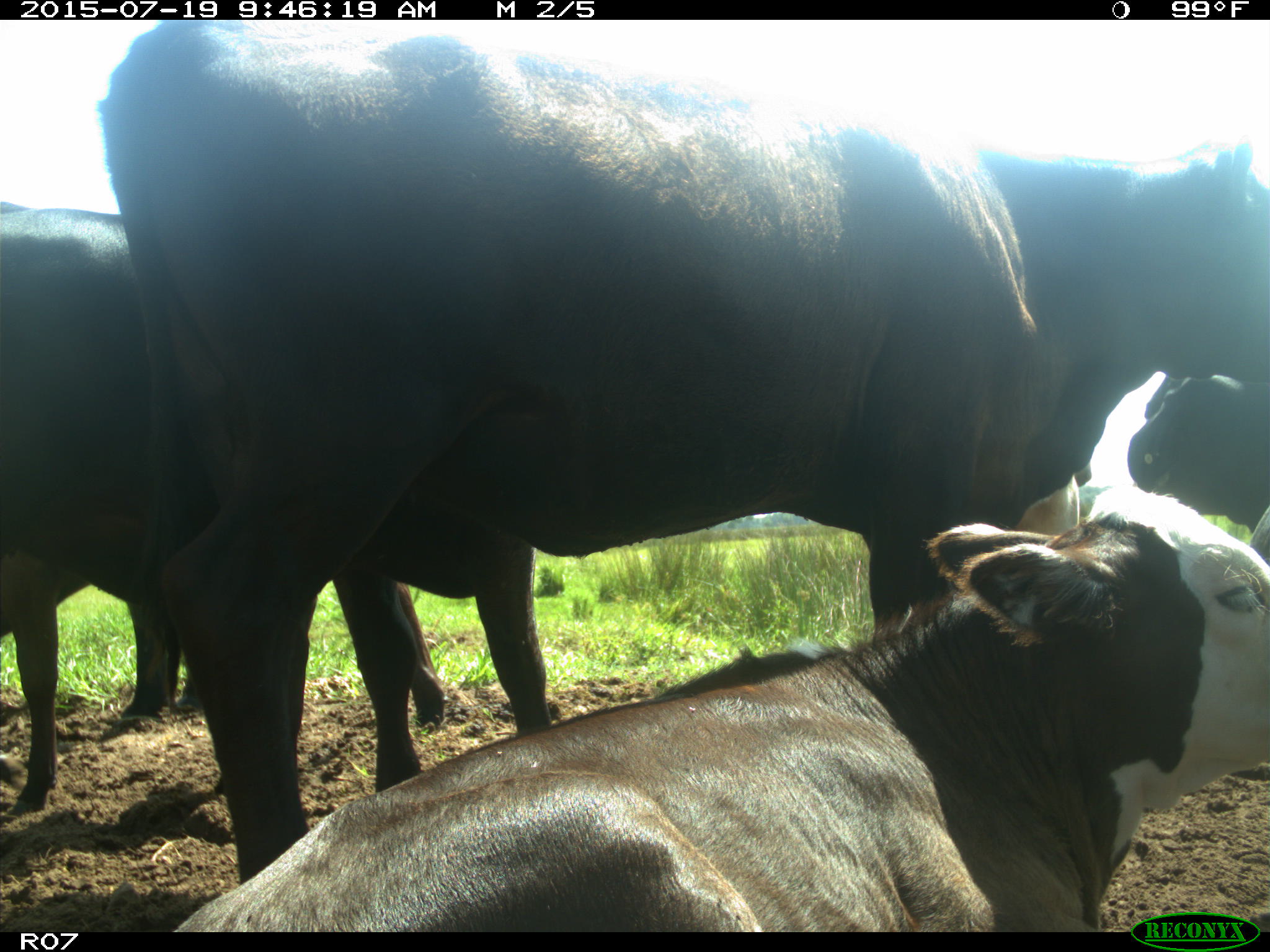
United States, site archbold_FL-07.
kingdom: Animalia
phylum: Chordata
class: Mammalia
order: Artiodactyla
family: Bovidae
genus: Bos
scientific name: Bos taurus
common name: domestic cow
Bos taurus (domestic cow).